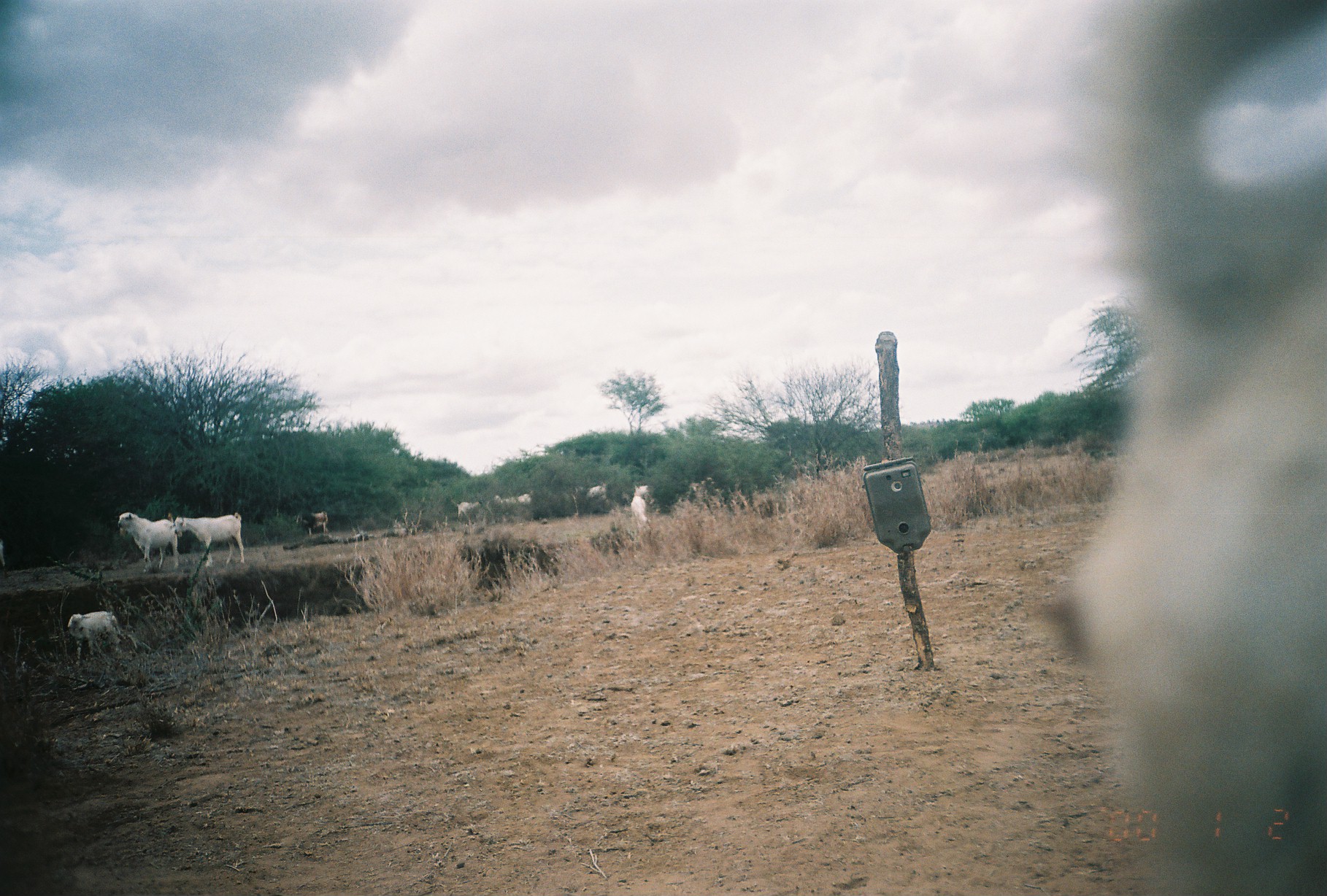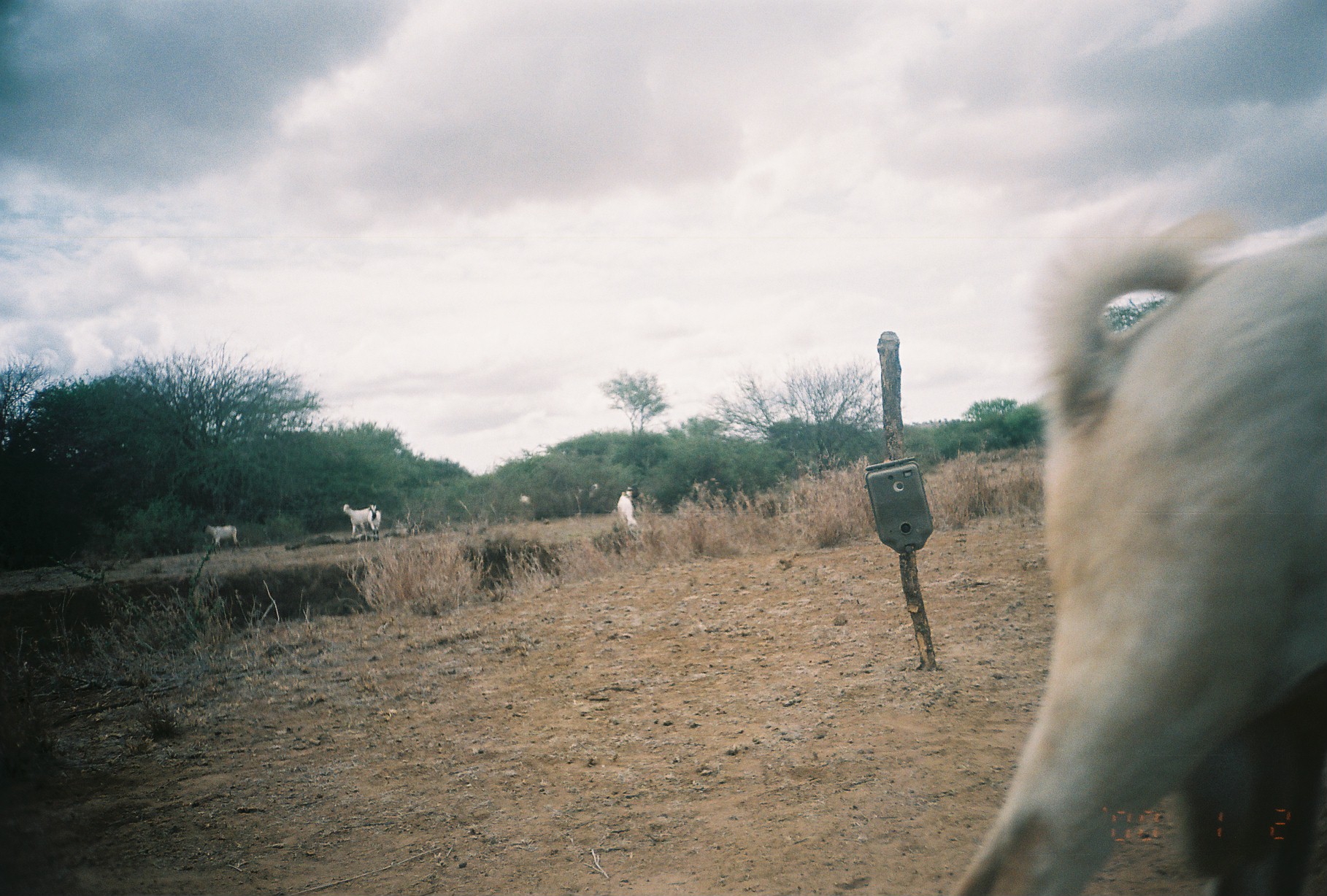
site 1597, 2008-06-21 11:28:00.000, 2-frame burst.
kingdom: Animalia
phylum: Chordata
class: Mammalia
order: Artiodactyla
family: Bovidae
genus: Capra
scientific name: Capra aegagrus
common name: wild goat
Capra aegagrus (wild goat), count 12.